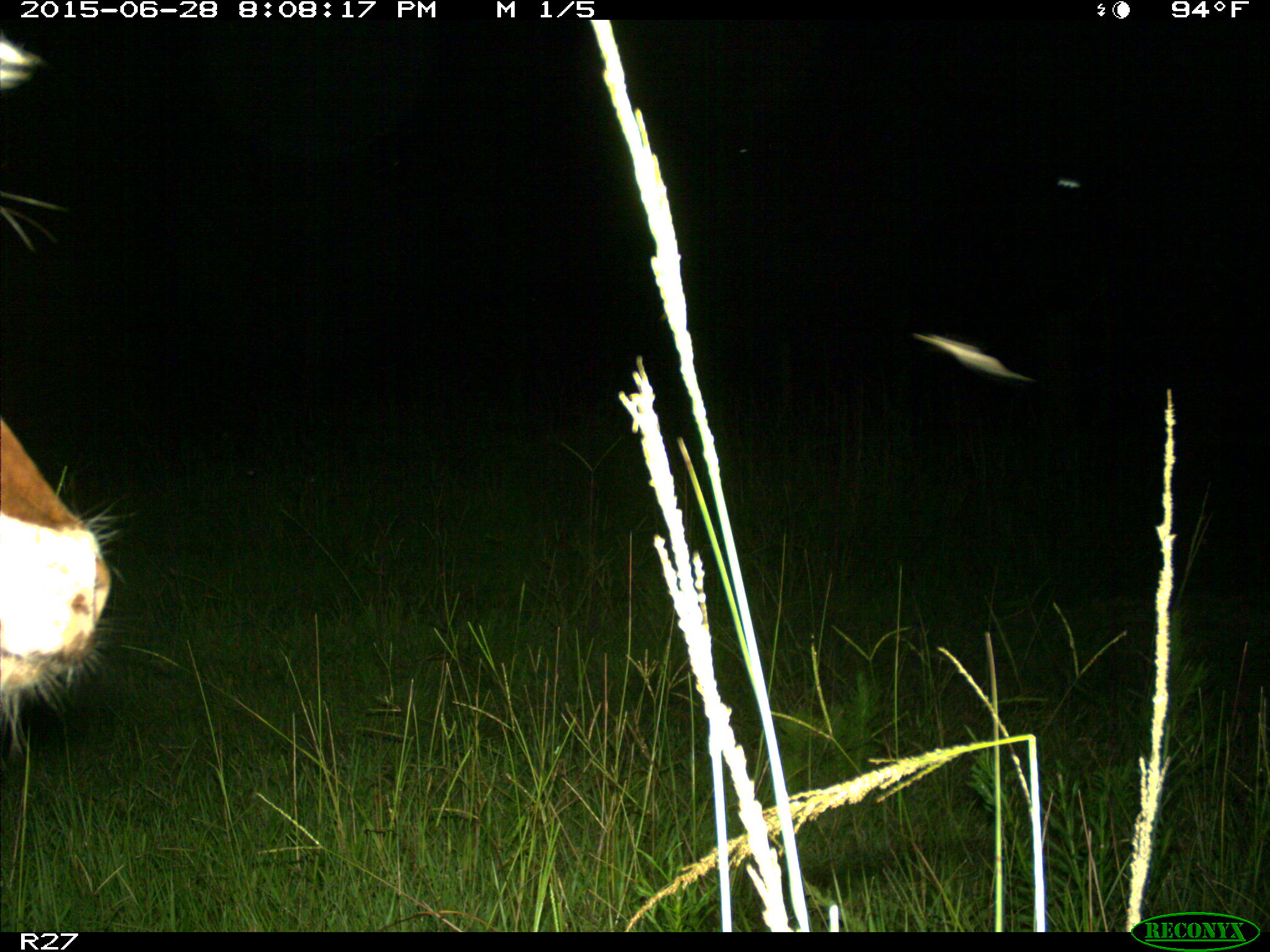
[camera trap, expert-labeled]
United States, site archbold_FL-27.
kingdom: Animalia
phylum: Chordata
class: Mammalia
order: Artiodactyla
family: Bovidae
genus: Bos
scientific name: Bos taurus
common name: domestic cow